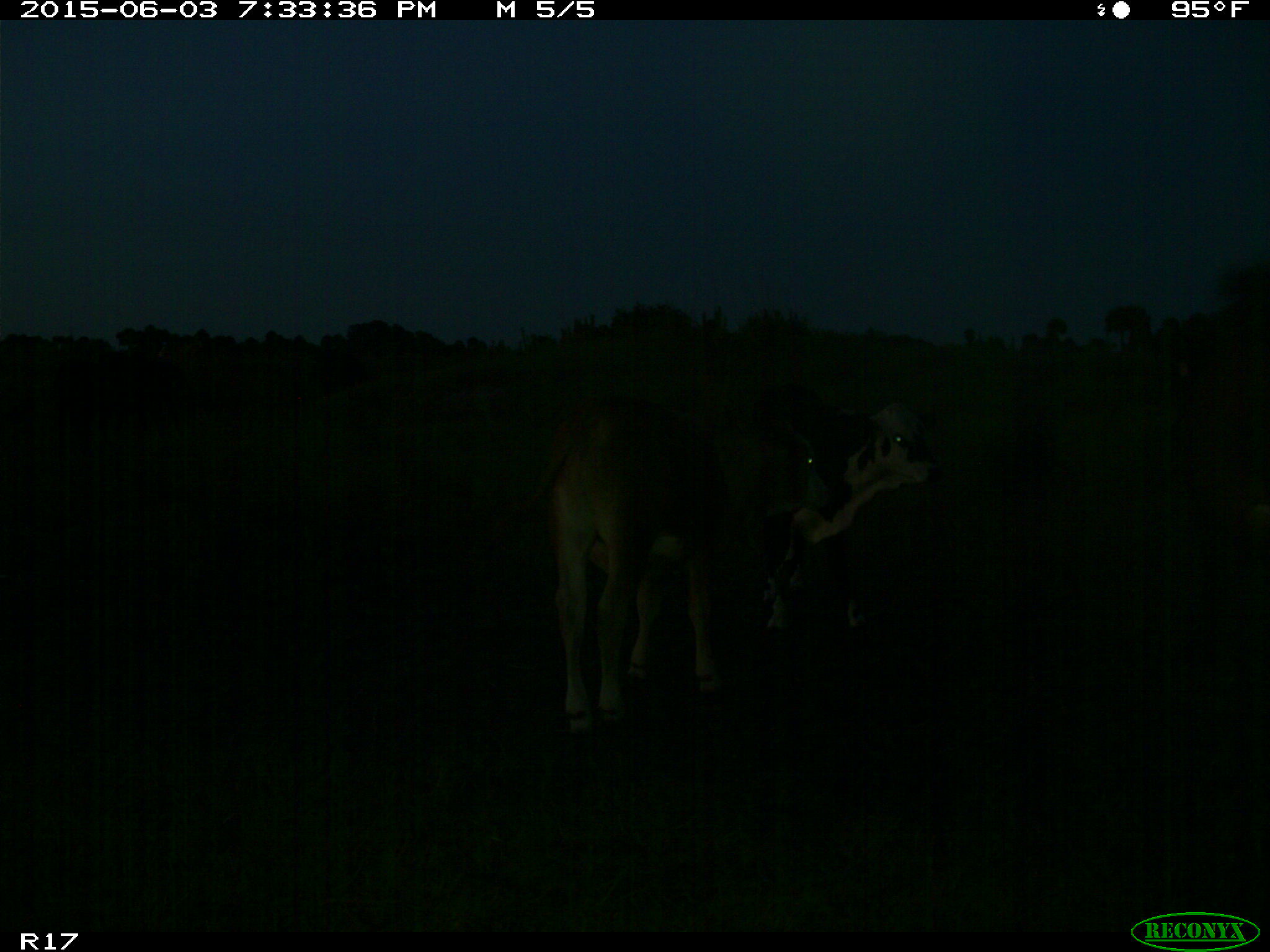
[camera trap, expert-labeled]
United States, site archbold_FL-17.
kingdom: Animalia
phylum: Chordata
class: Mammalia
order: Artiodactyla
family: Bovidae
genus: Bos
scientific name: Bos taurus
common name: domestic cow